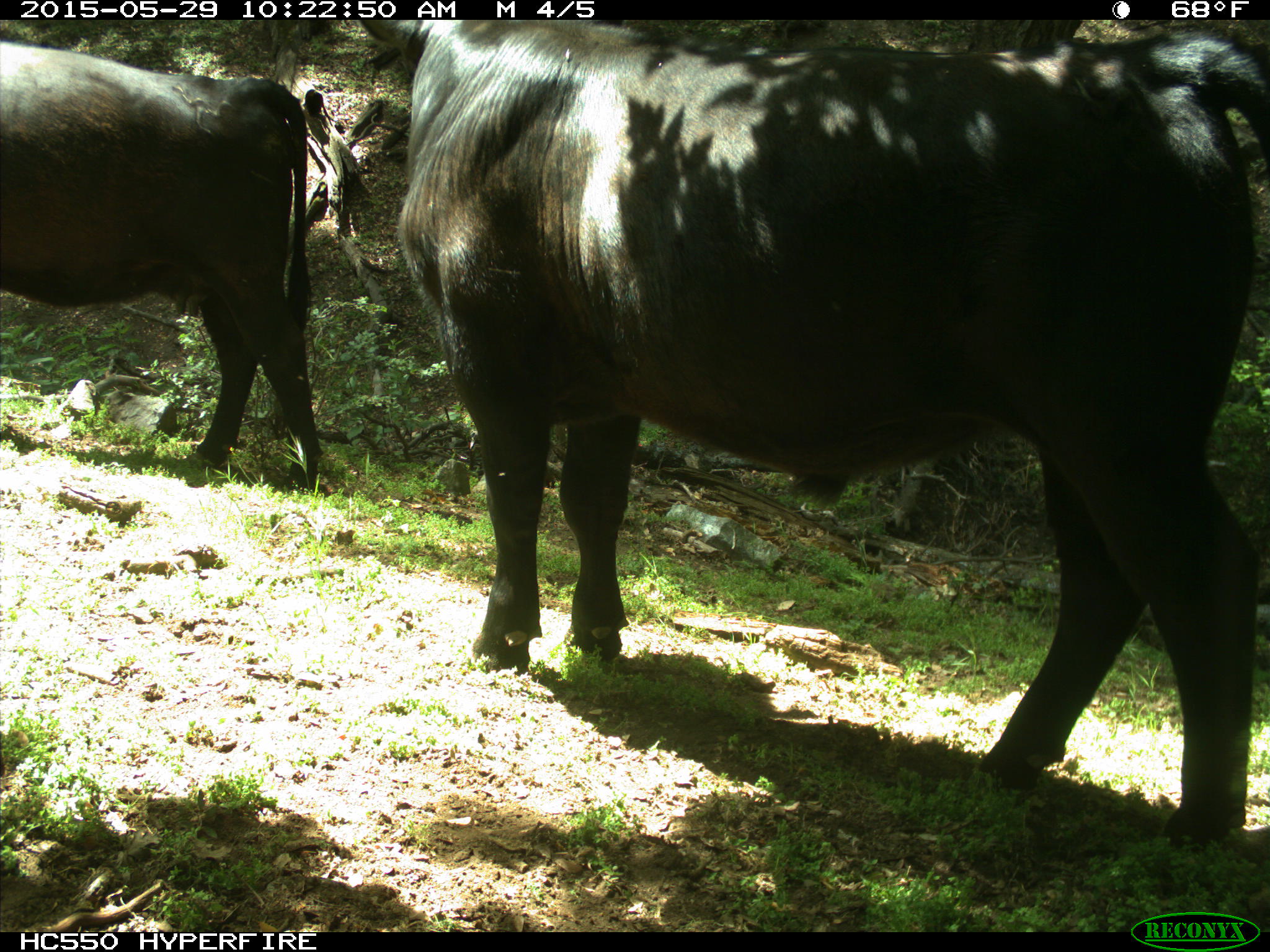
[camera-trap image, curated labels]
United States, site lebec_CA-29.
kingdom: Animalia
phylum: Chordata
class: Mammalia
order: Artiodactyla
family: Bovidae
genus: Bos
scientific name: Bos taurus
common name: domestic cow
Bos taurus (domestic cow).